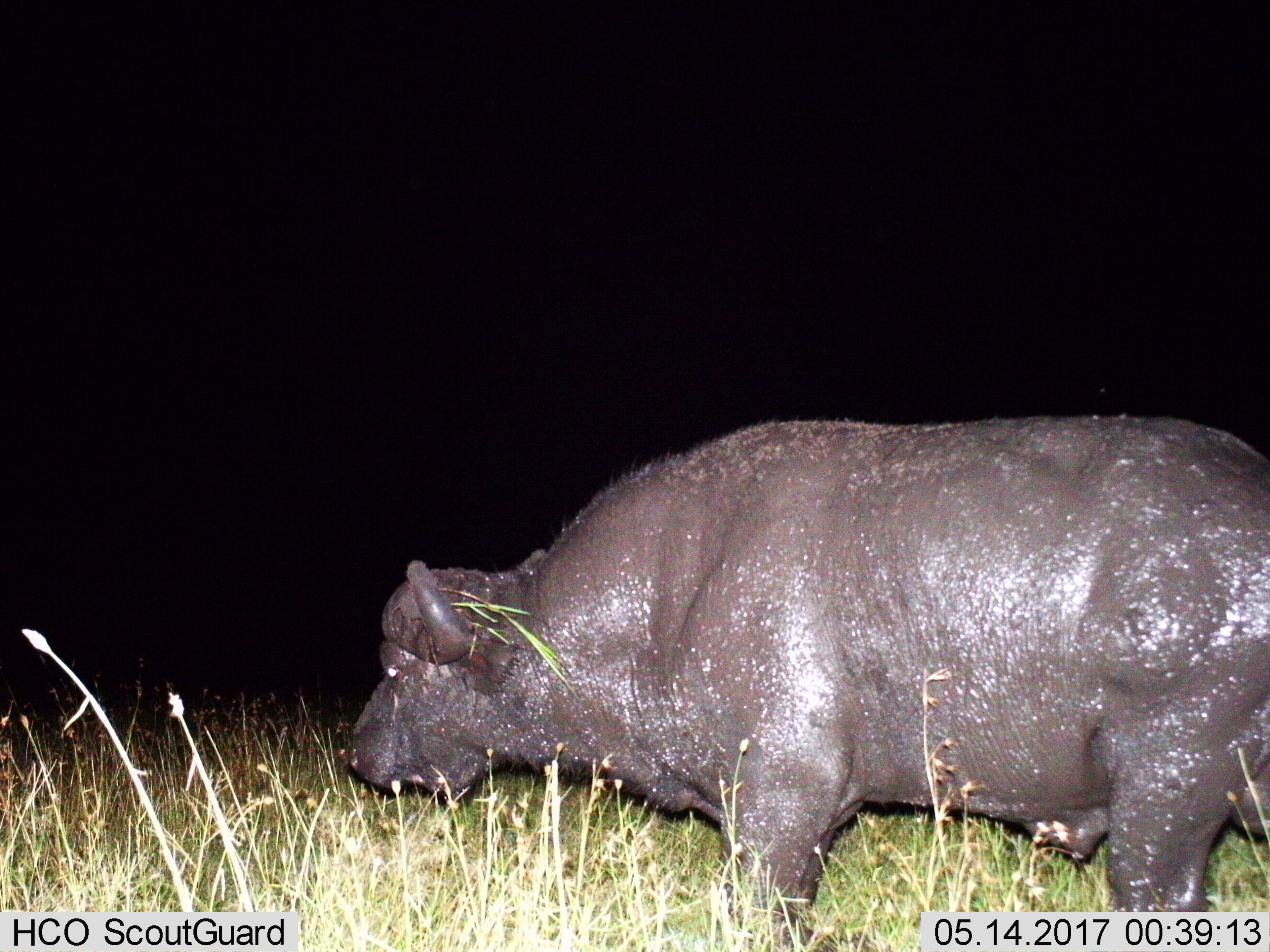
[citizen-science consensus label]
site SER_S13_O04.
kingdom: Animalia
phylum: Chordata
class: Mammalia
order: Artiodactyla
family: Bovidae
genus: Syncerus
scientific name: Syncerus caffer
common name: african buffalo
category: buffalo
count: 1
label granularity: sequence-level